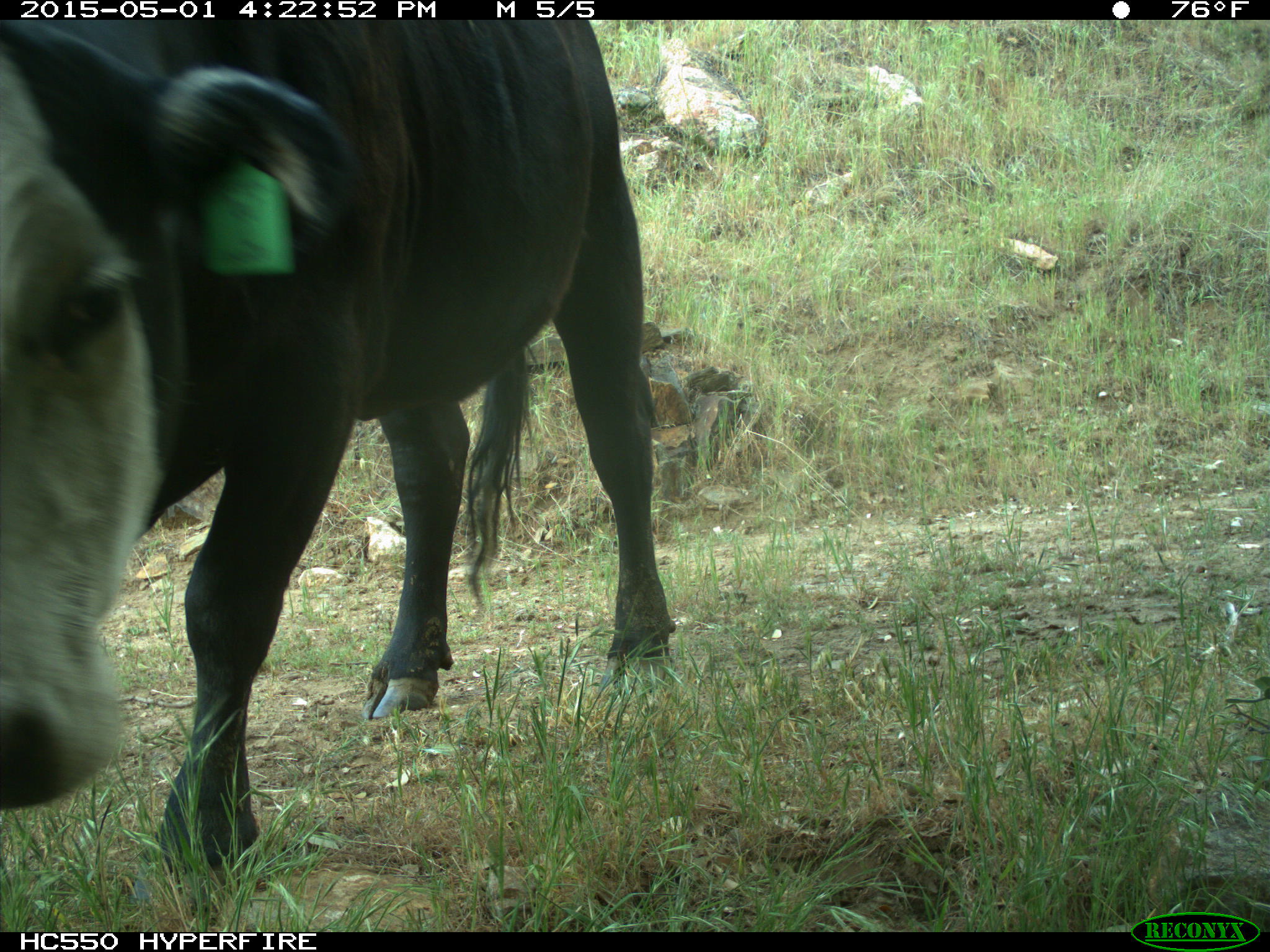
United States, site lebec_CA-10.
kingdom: Animalia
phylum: Chordata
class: Mammalia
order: Artiodactyla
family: Bovidae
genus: Bos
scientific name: Bos taurus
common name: domestic cow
Bos taurus (domestic cow).